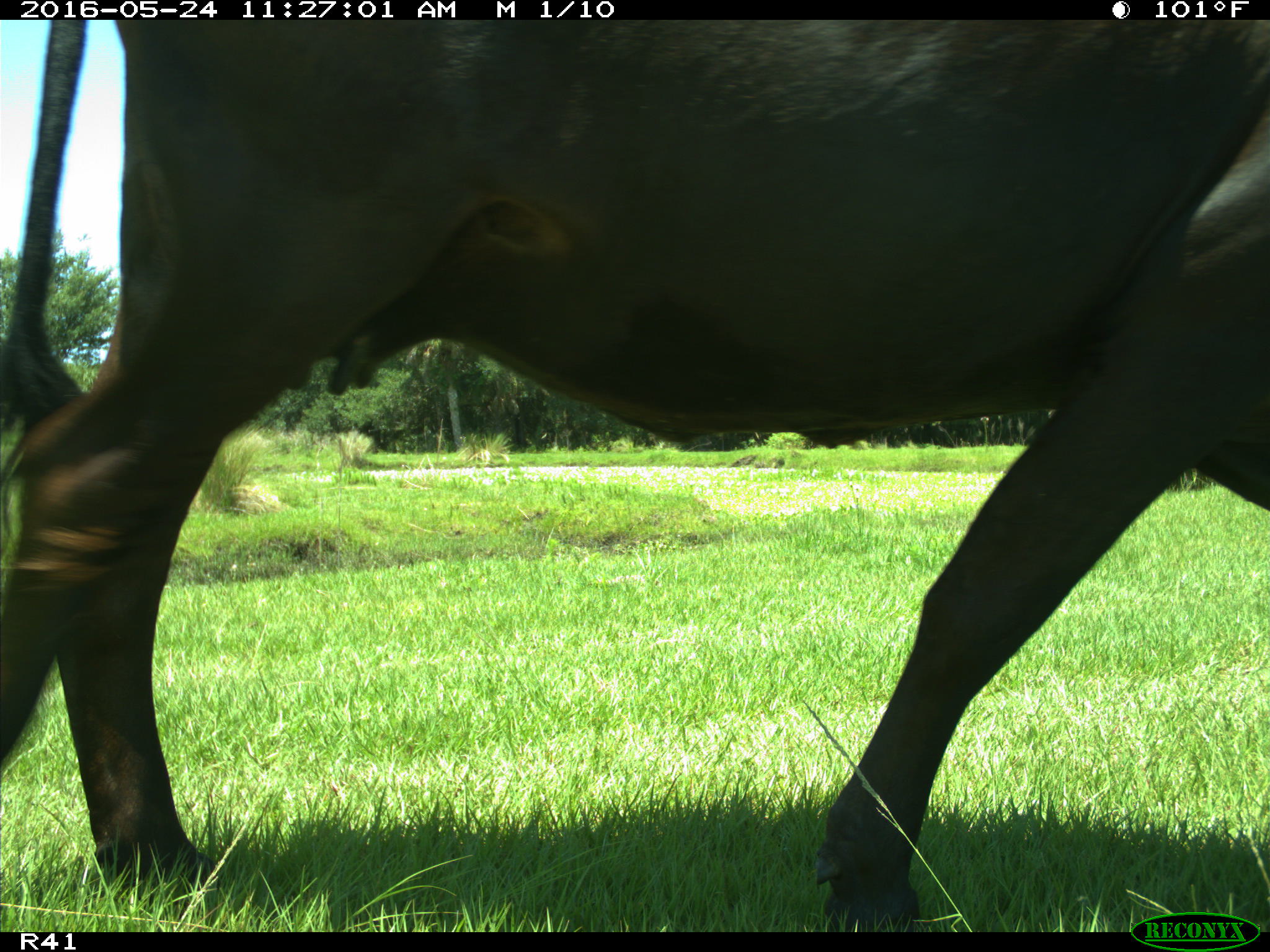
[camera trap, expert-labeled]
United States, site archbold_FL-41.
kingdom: Animalia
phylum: Chordata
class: Mammalia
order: Artiodactyla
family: Bovidae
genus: Bos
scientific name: Bos taurus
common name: domestic cow